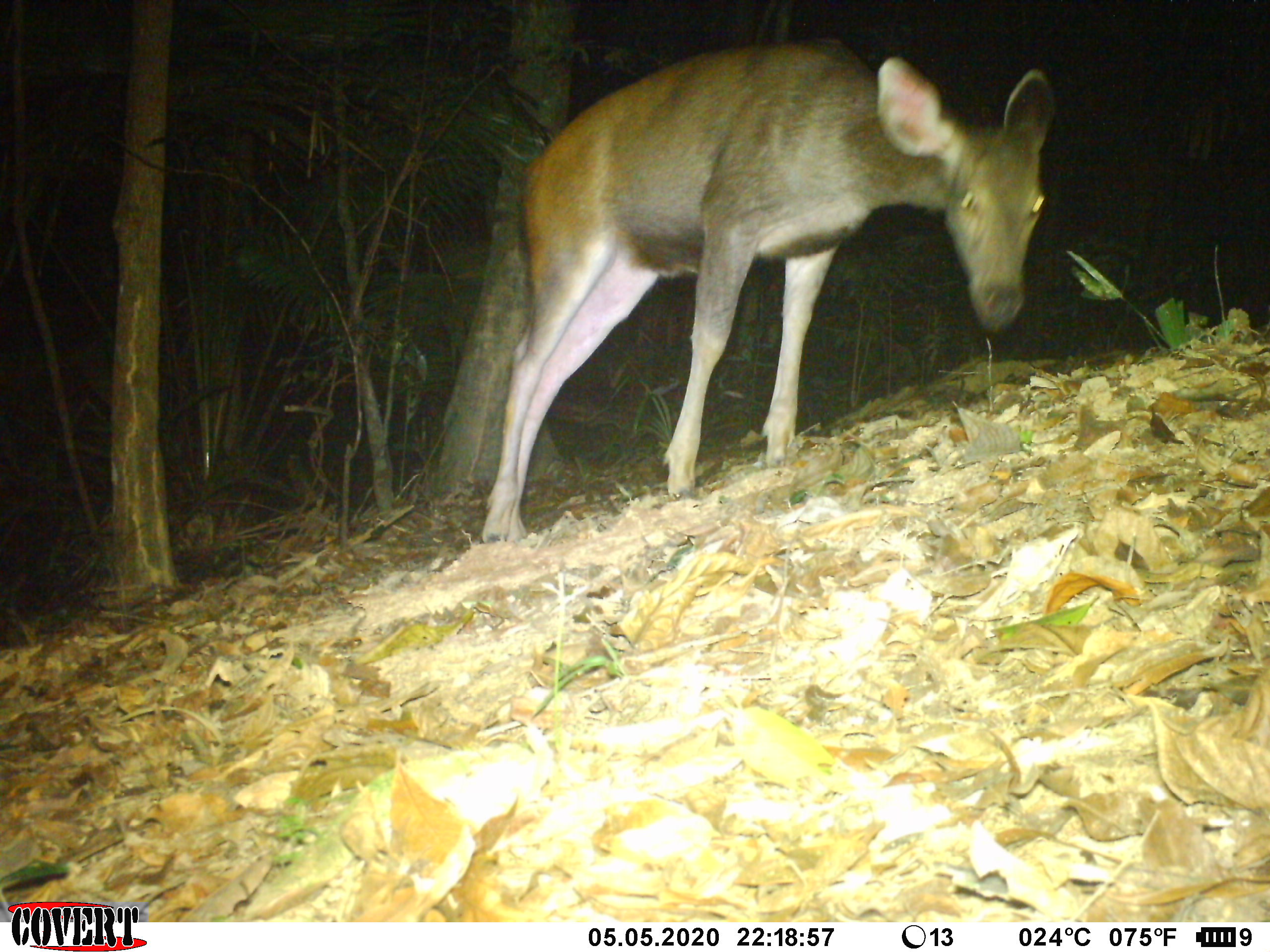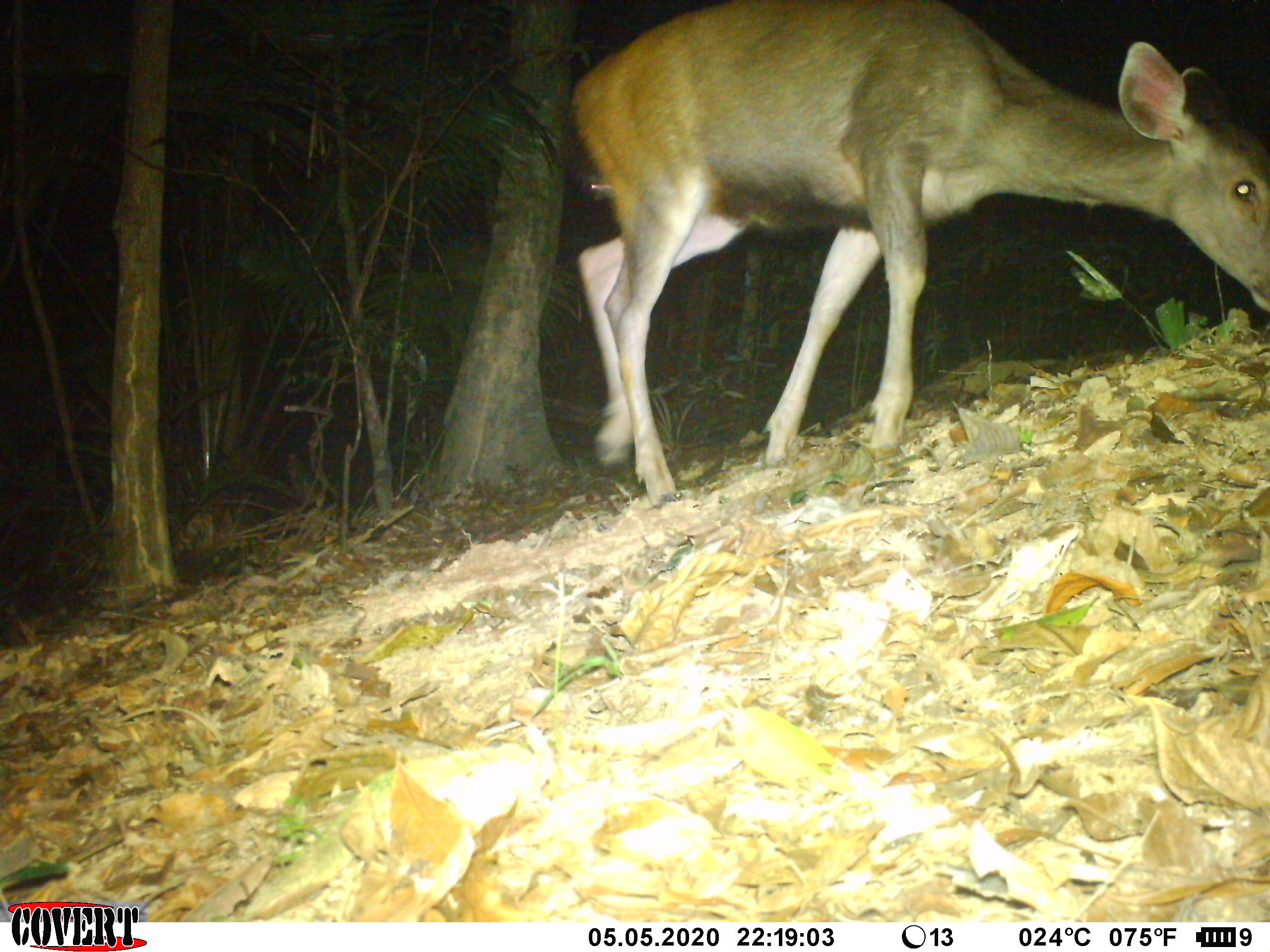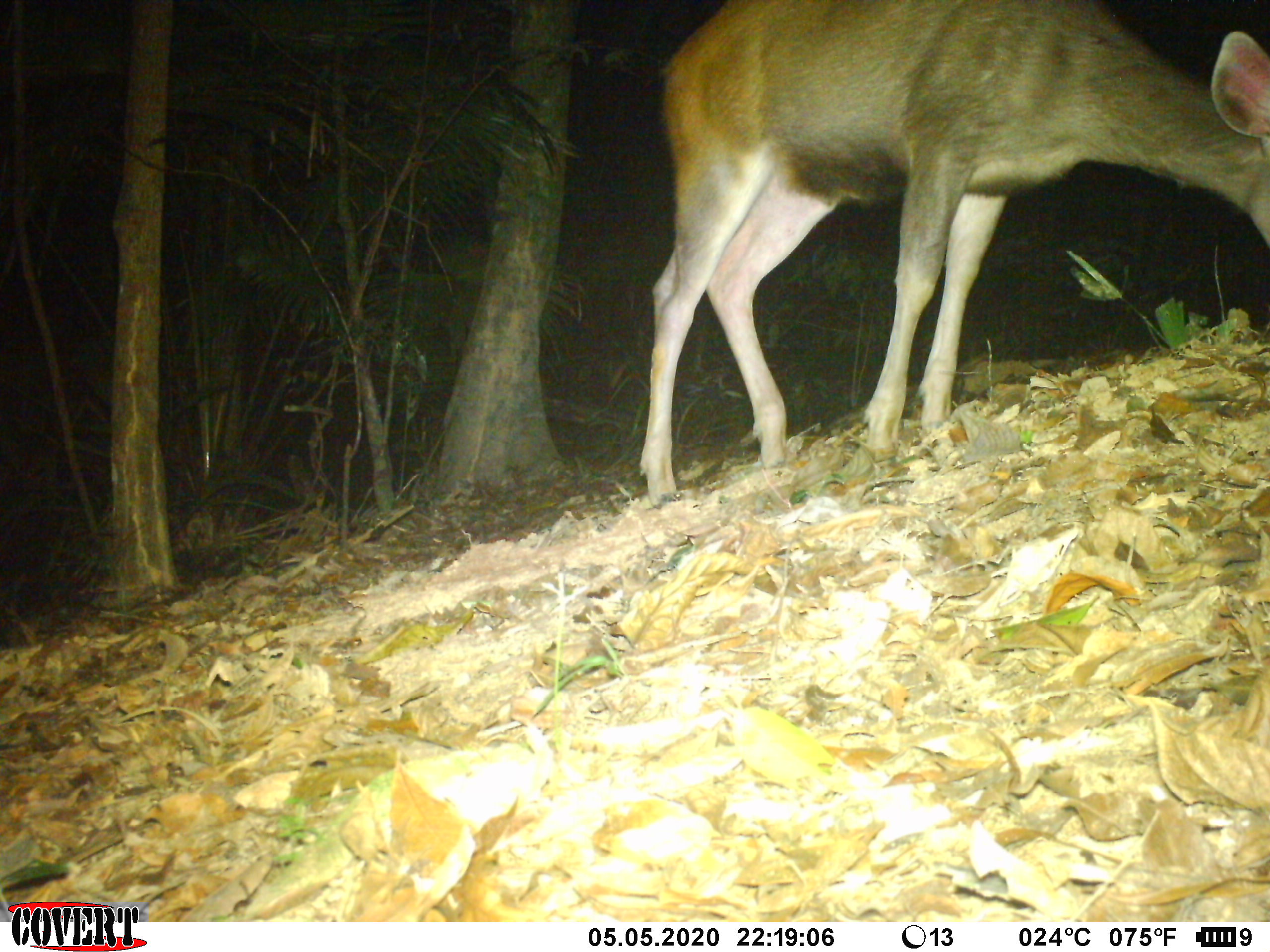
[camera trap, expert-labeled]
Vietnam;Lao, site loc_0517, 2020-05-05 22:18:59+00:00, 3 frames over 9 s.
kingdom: Animalia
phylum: Chordata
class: Mammalia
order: Artiodactyla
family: Cervidae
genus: Rusa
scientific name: Rusa unicolor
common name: sambar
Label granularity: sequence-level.